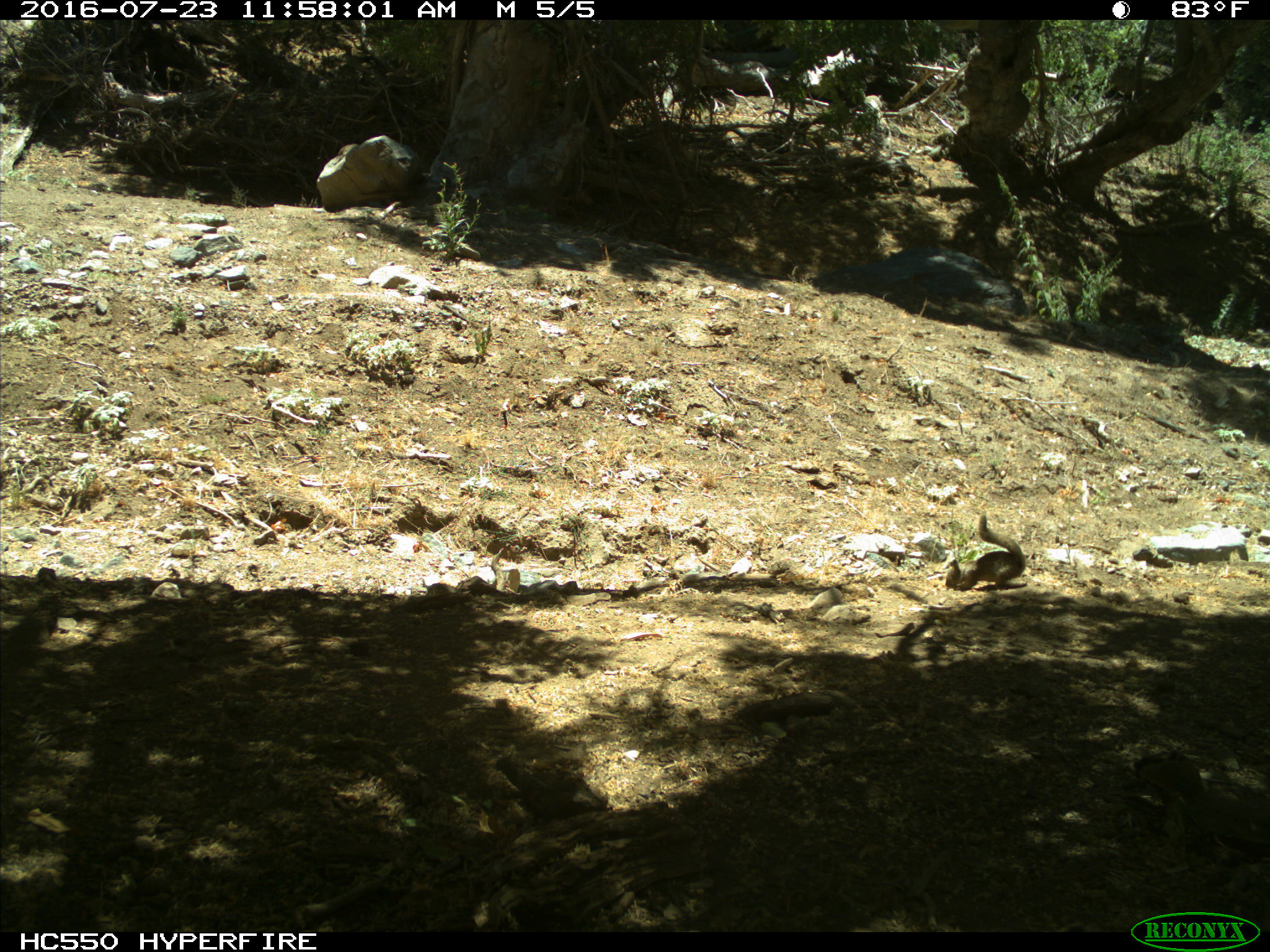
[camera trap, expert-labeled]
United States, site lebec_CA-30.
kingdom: Animalia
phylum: Chordata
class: Mammalia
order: Rodentia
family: Sciuridae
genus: Otospermophilus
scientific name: Otospermophilus beecheyi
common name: california ground squirrel